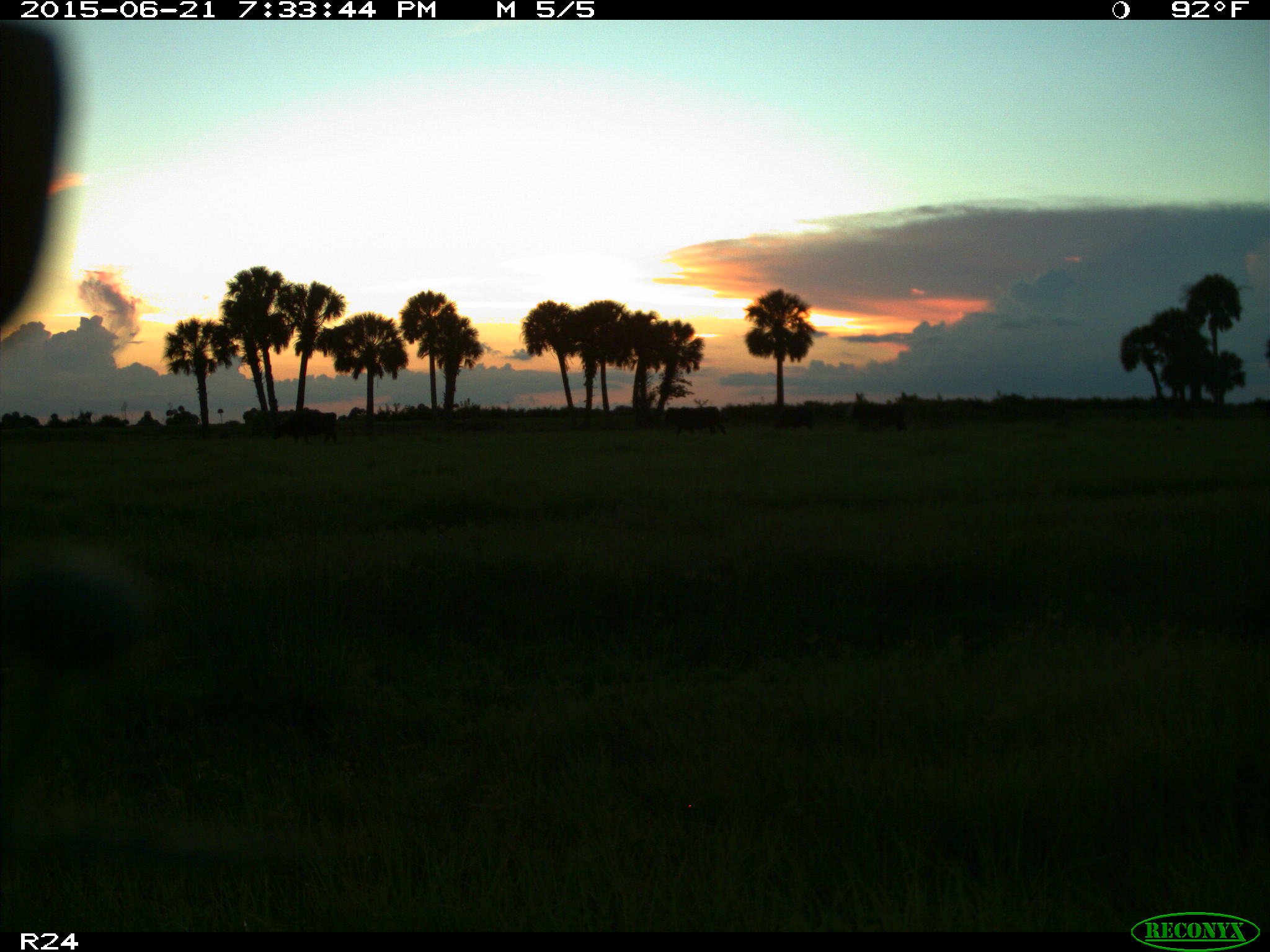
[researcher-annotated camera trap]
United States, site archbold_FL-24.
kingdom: Animalia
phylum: Chordata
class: Mammalia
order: Artiodactyla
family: Bovidae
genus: Bos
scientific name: Bos taurus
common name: domestic cow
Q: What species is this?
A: Bos taurus (domestic cow).